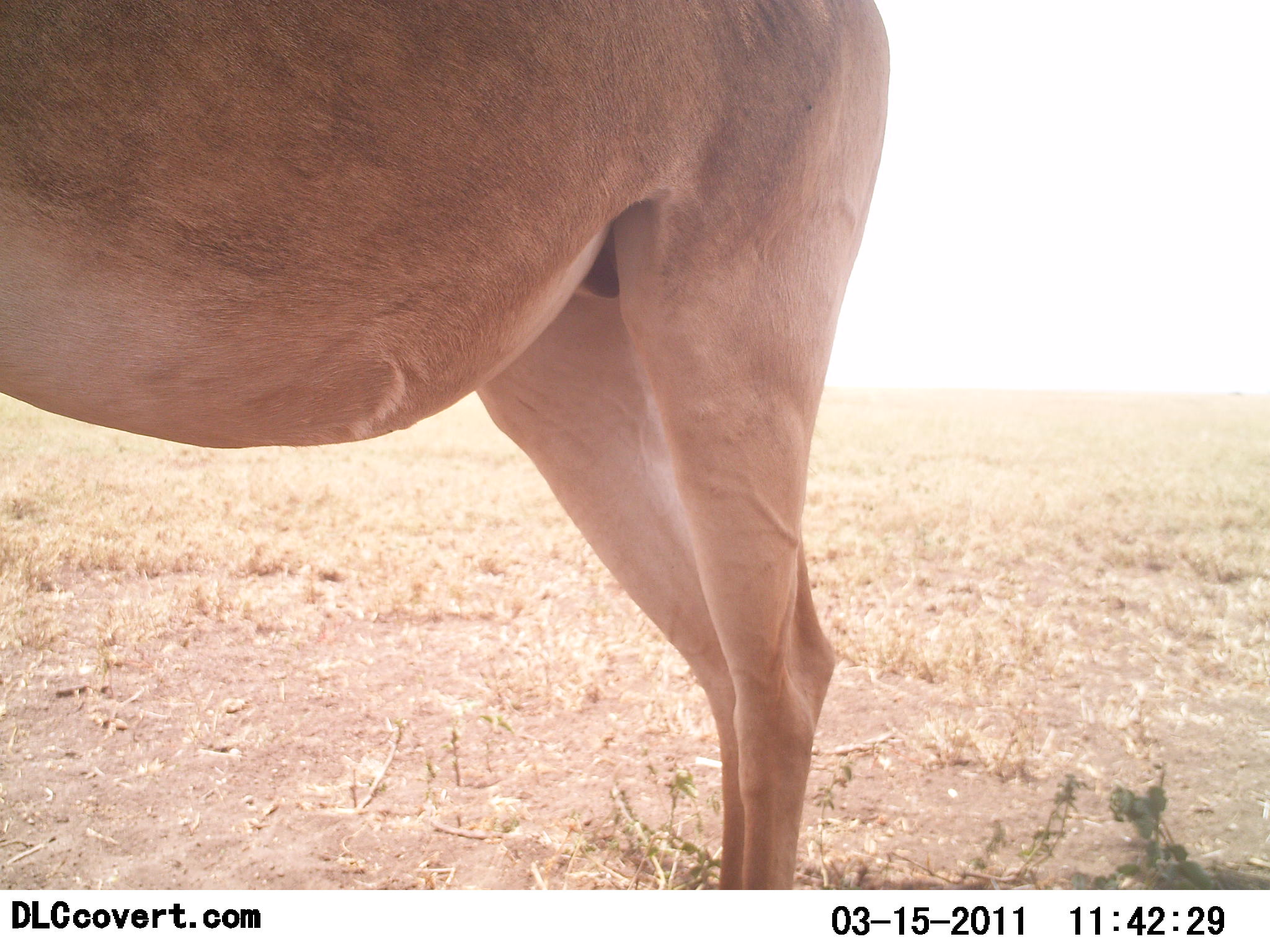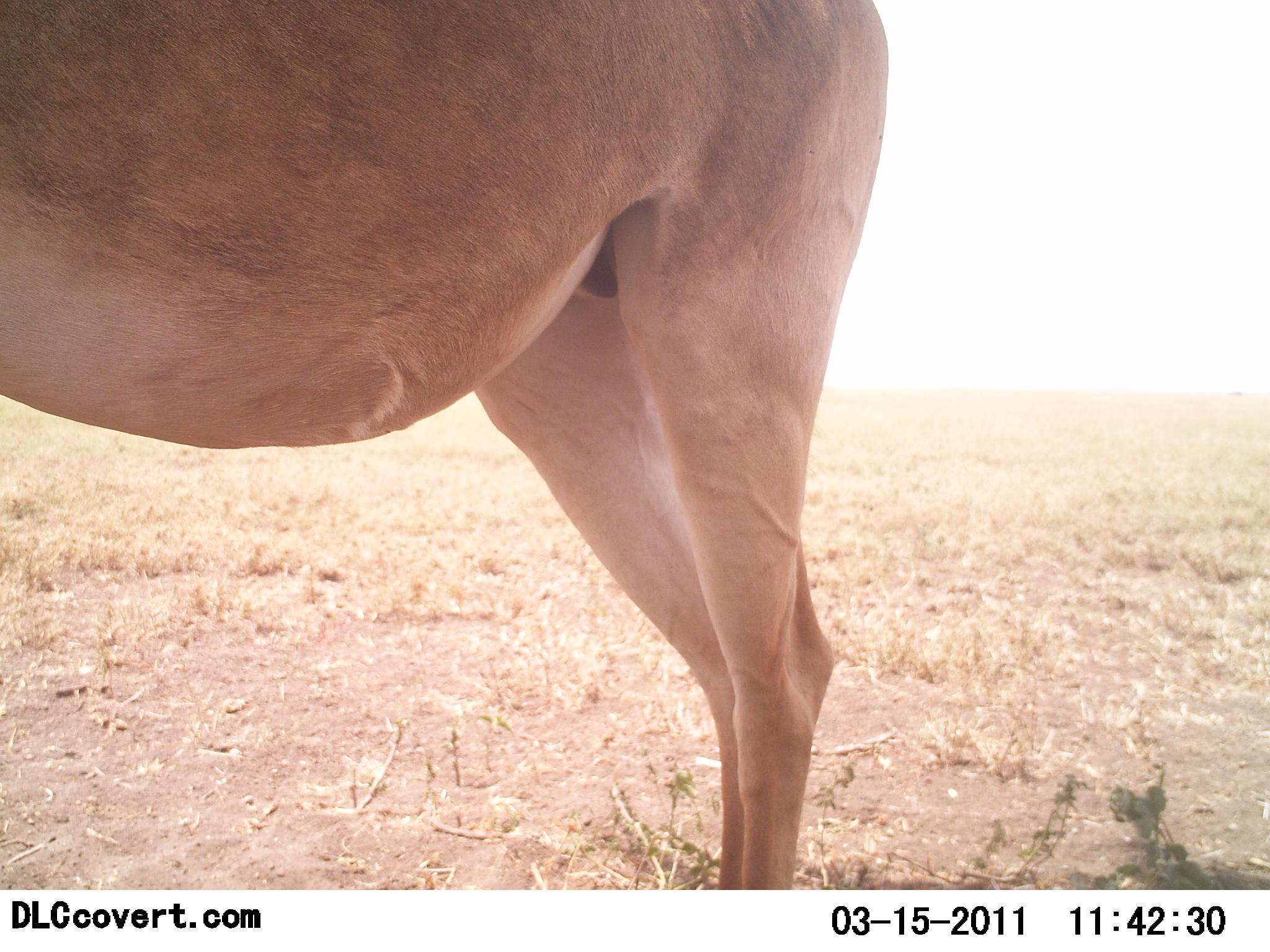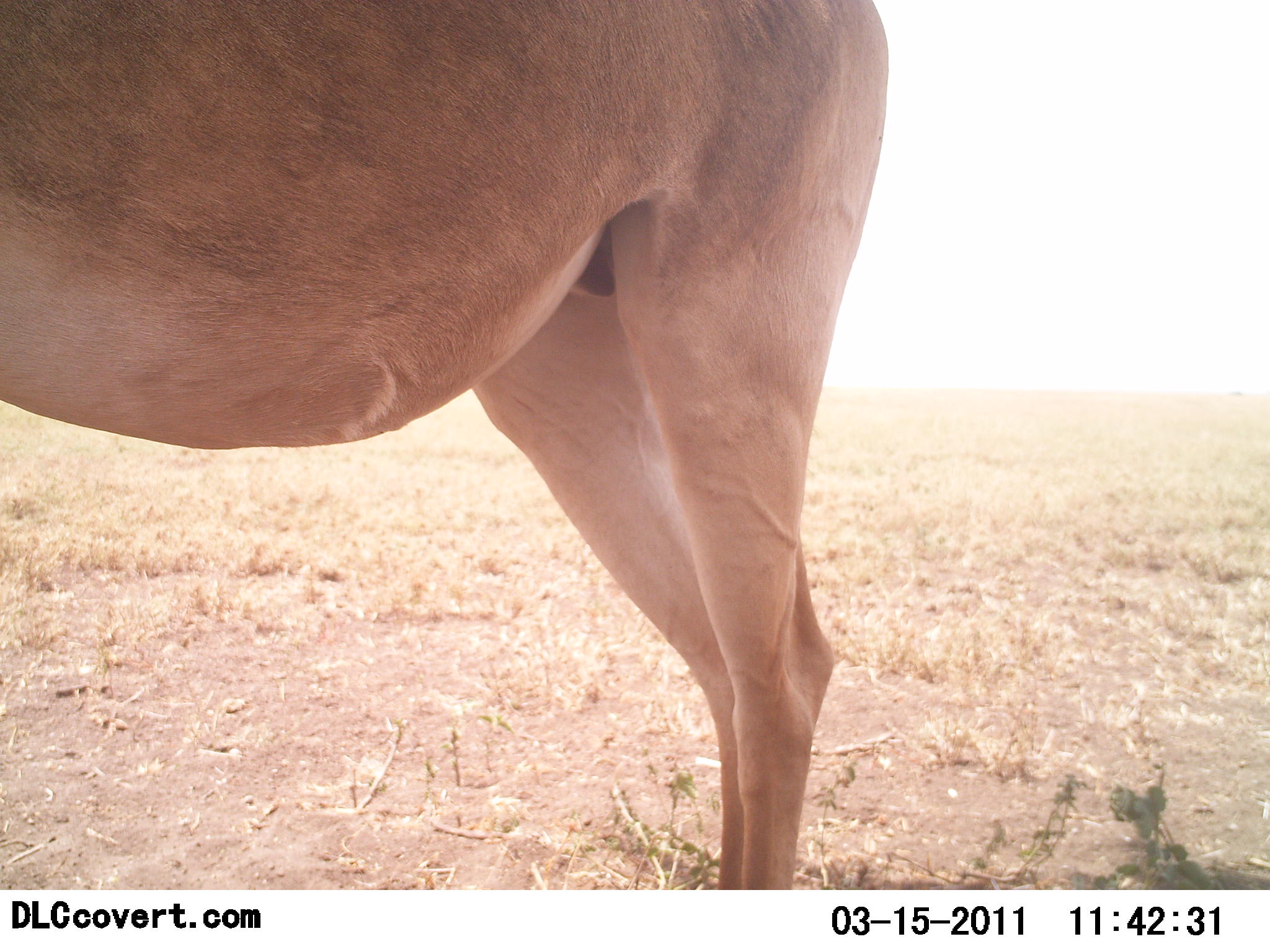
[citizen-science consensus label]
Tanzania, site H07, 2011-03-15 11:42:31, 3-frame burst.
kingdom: Animalia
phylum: Chordata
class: Mammalia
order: Artiodactyla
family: Bovidae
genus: Alcelaphus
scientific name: Alcelaphus buselaphus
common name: hartebeest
Hartebeest (Alcelaphus buselaphus), count 1. Behavior (volunteer vote fractions): standing 100%, resting 0%, moving 0%, interacting 0%. Young present (vote fraction): 0%. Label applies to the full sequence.